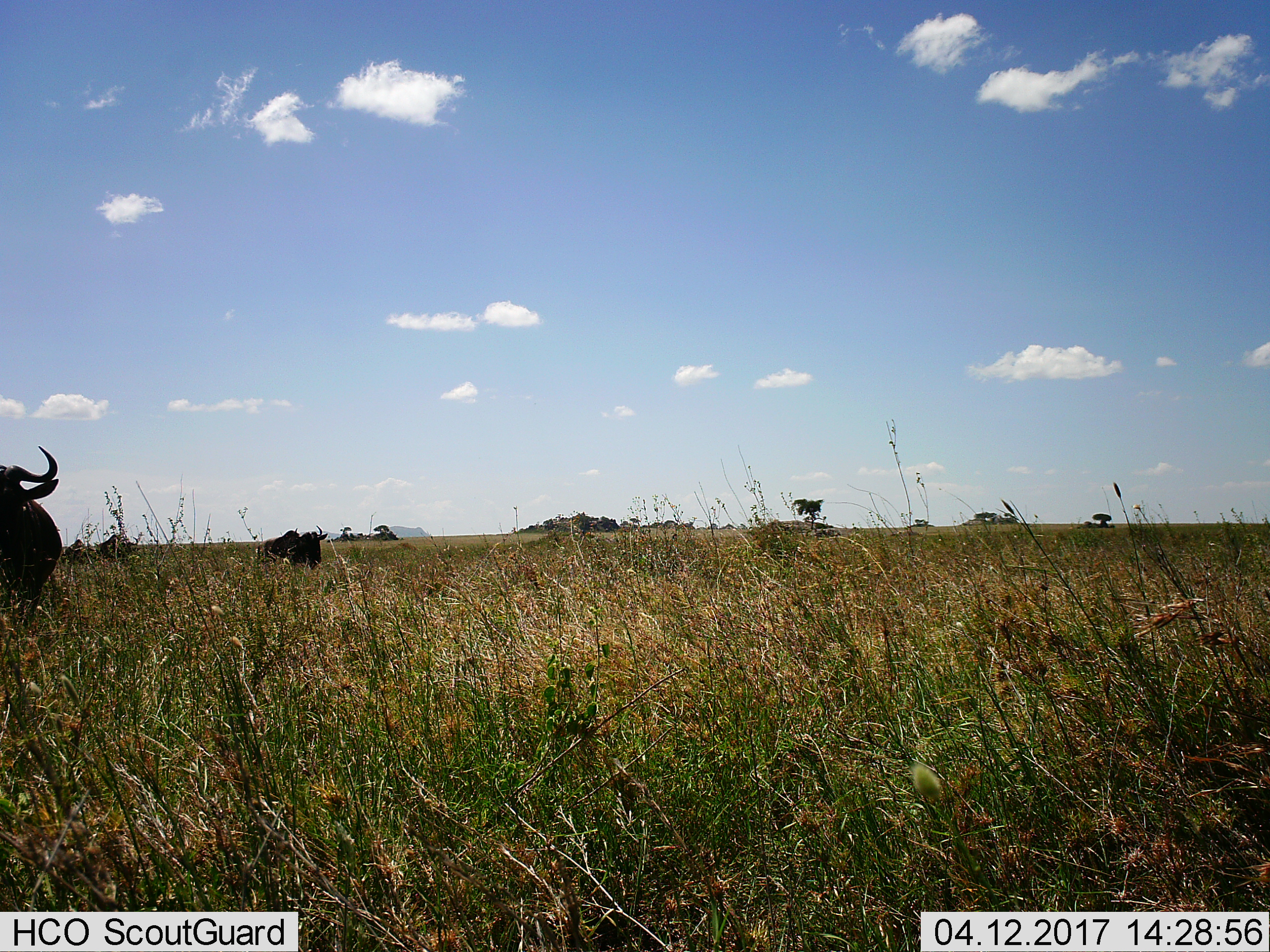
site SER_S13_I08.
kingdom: Animalia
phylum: Chordata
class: Mammalia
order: Artiodactyla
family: Bovidae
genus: Connochaetes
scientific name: Connochaetes taurinus taurinus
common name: blue wildebeest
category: wildebeestblue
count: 3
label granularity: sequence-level